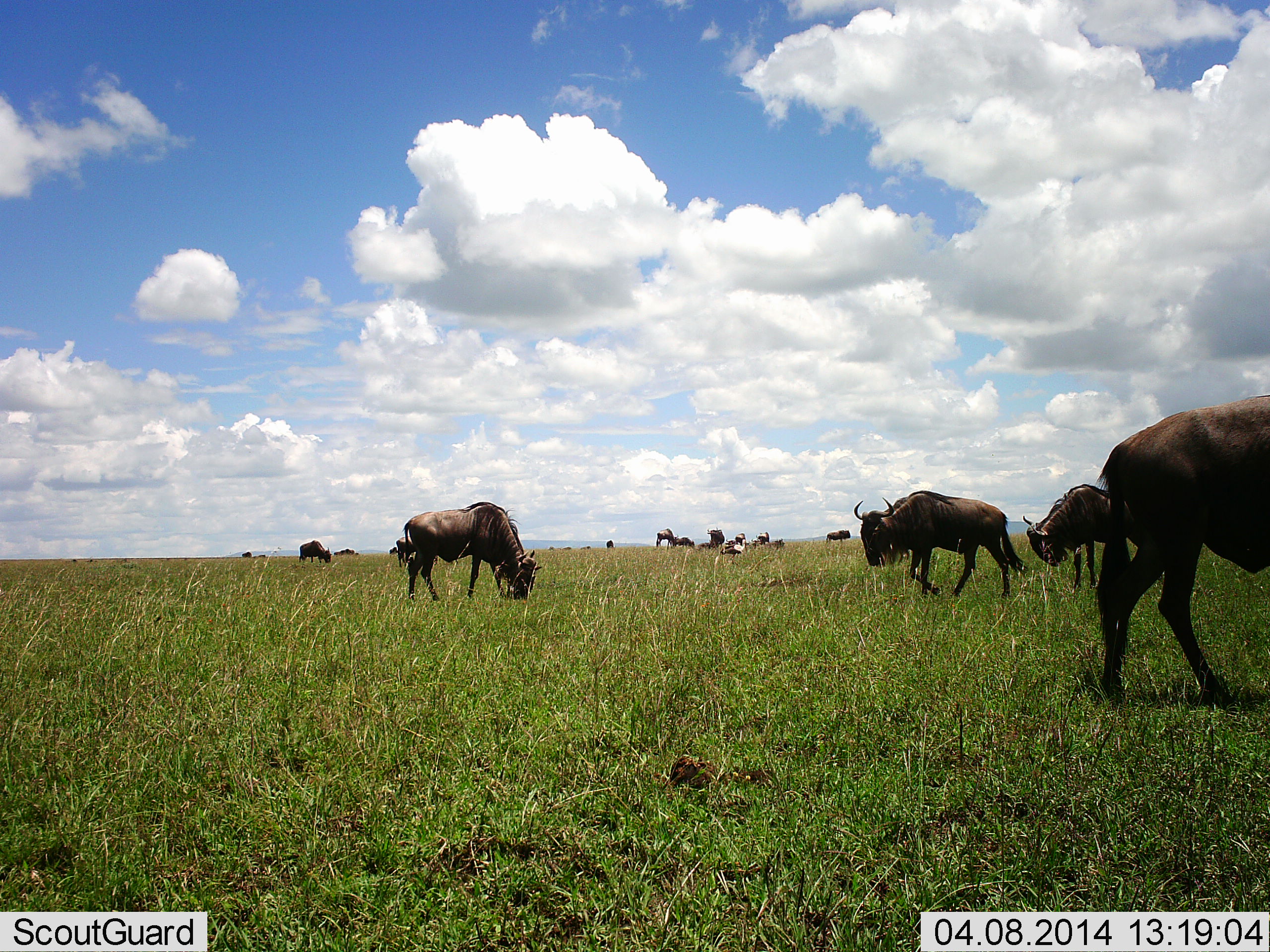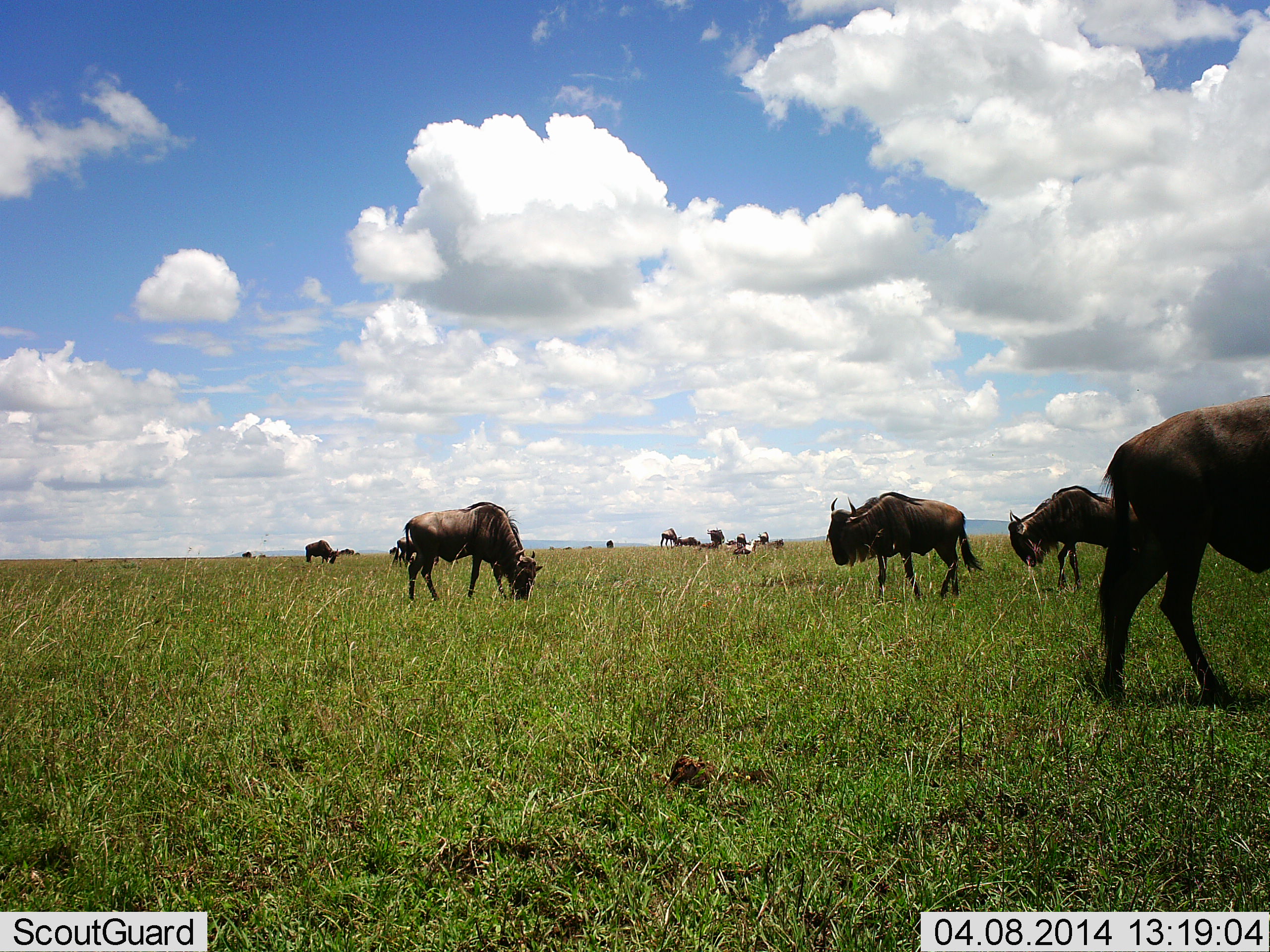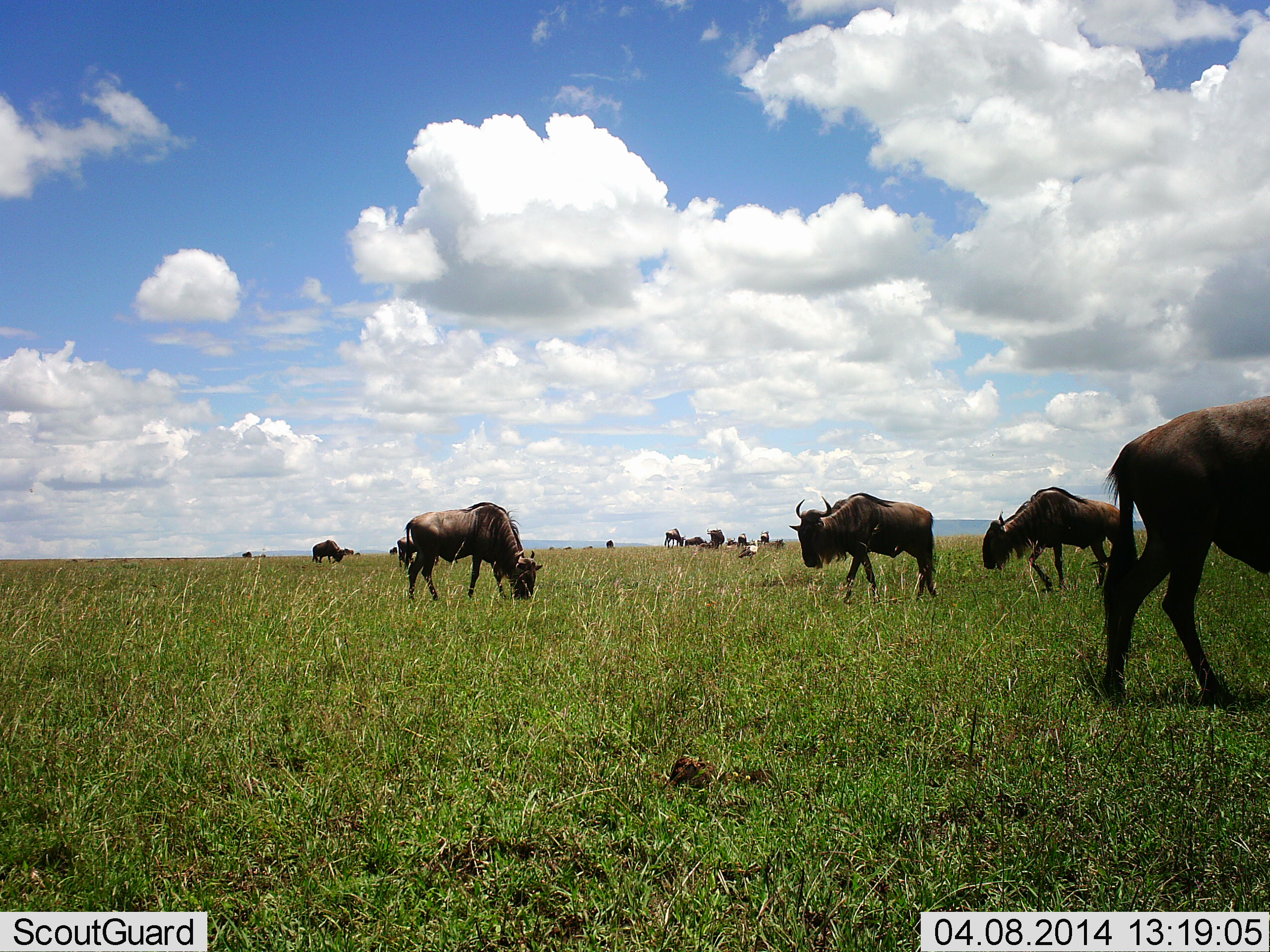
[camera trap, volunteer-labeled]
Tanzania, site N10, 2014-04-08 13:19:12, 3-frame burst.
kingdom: Animalia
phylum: Chordata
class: Mammalia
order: Artiodactyla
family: Bovidae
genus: Connochaetes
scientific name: Connochaetes taurinus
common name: blue wildebeest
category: wildebeest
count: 11-50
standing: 57%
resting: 21%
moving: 64%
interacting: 0%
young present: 0%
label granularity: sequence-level